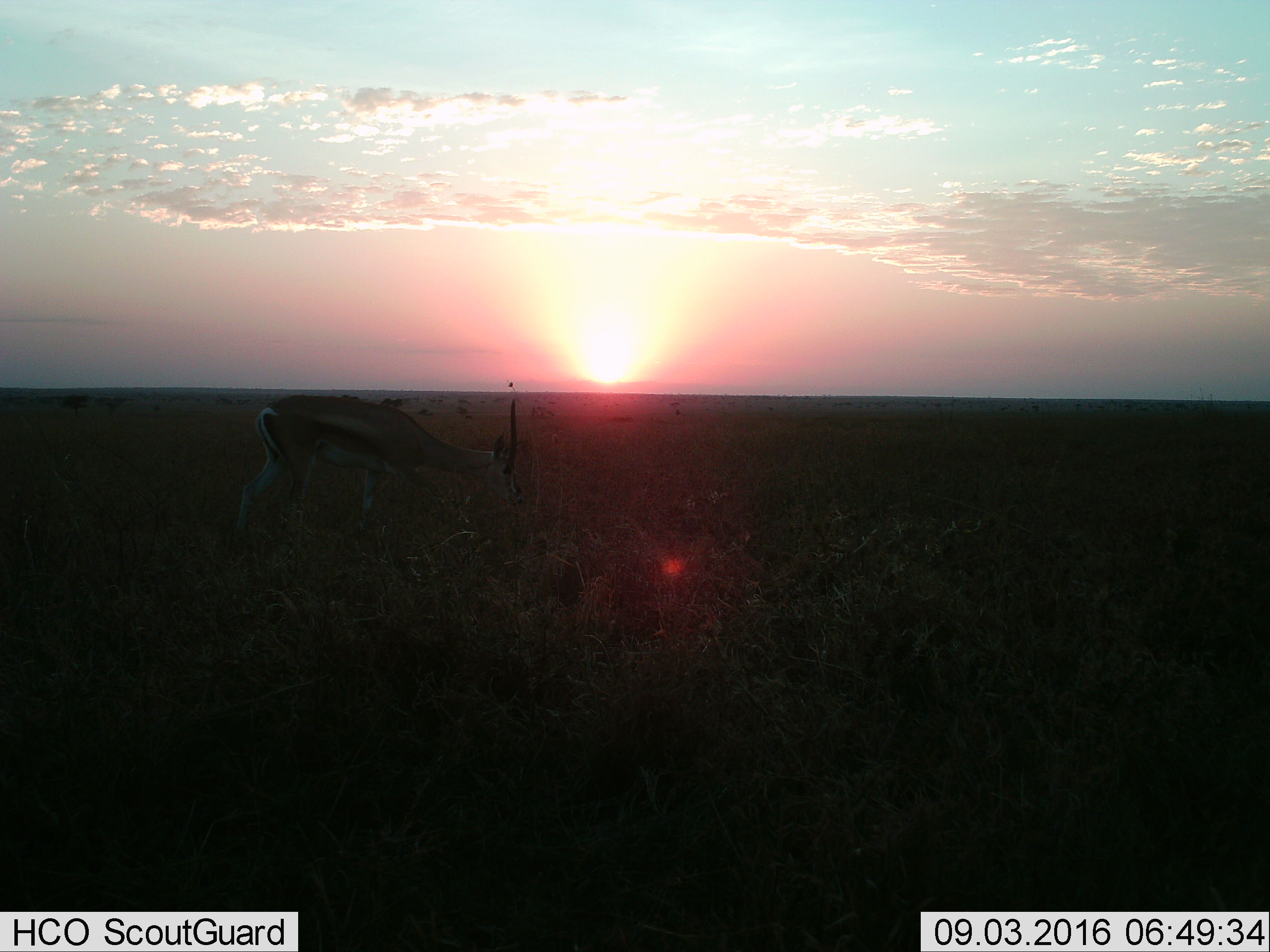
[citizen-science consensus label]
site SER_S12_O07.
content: unidentified animal